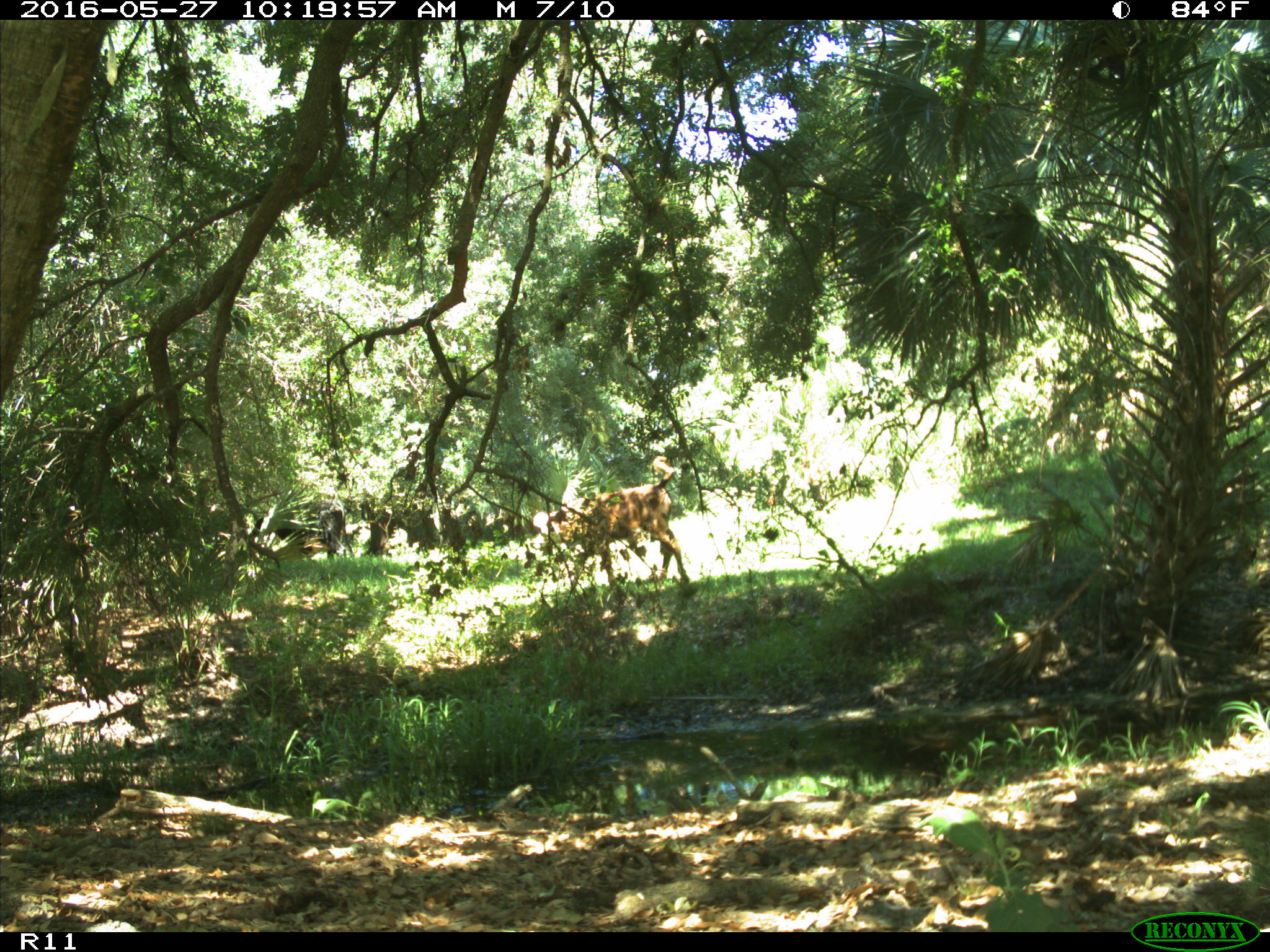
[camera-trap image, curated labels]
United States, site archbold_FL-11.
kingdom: Animalia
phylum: Chordata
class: Mammalia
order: Artiodactyla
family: Bovidae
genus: Bos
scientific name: Bos taurus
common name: domestic cow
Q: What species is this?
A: Bos taurus (domestic cow).